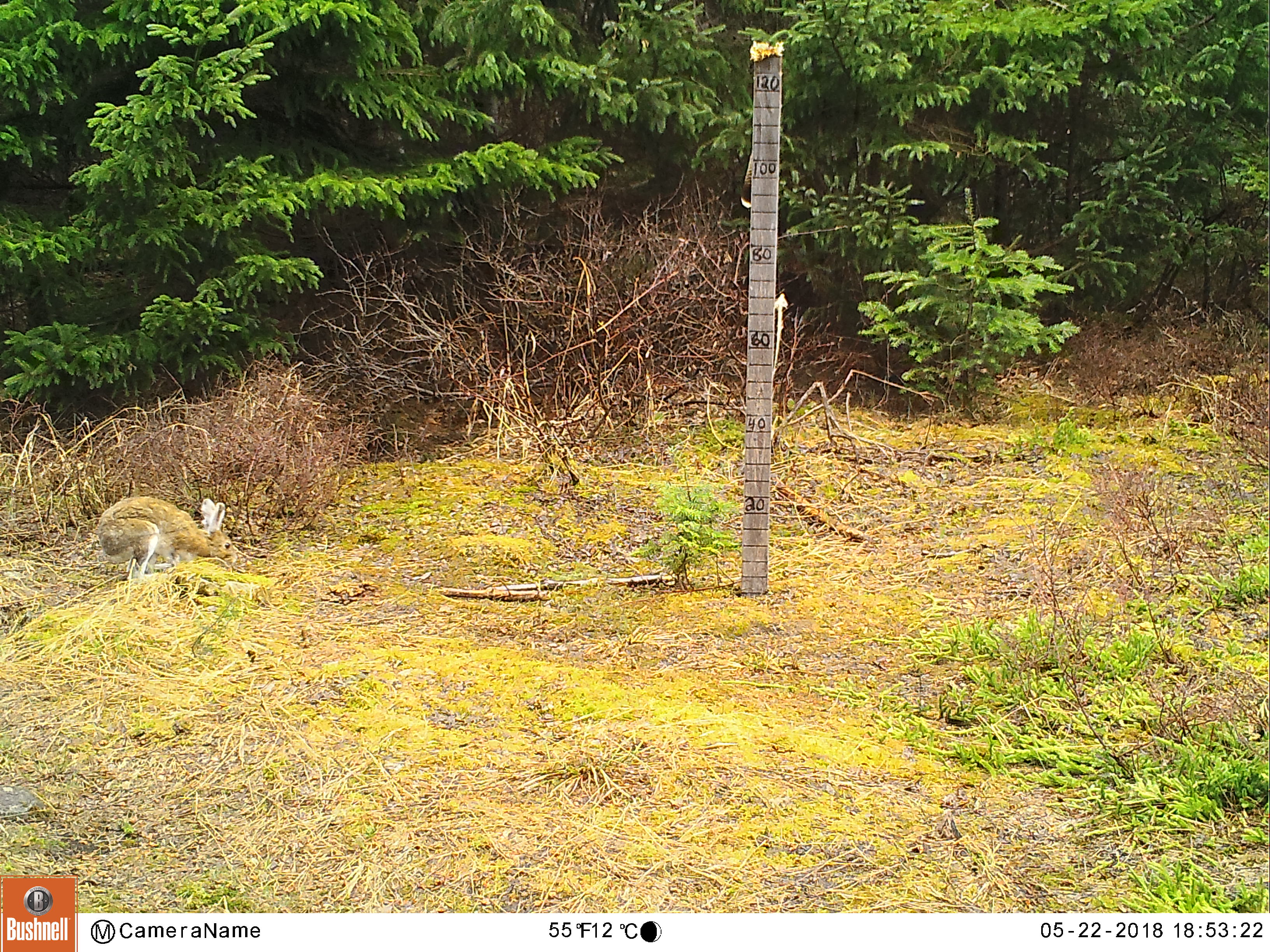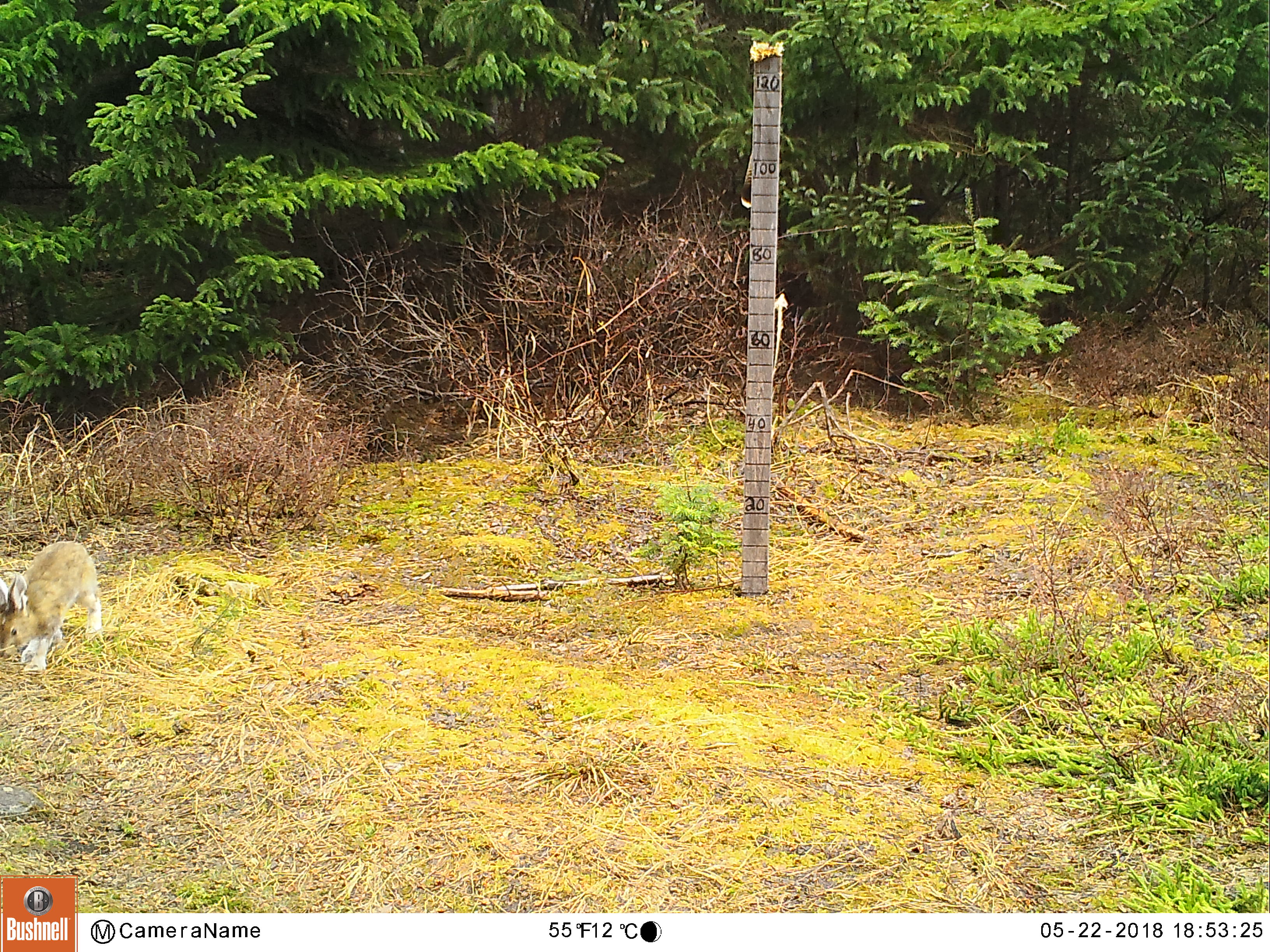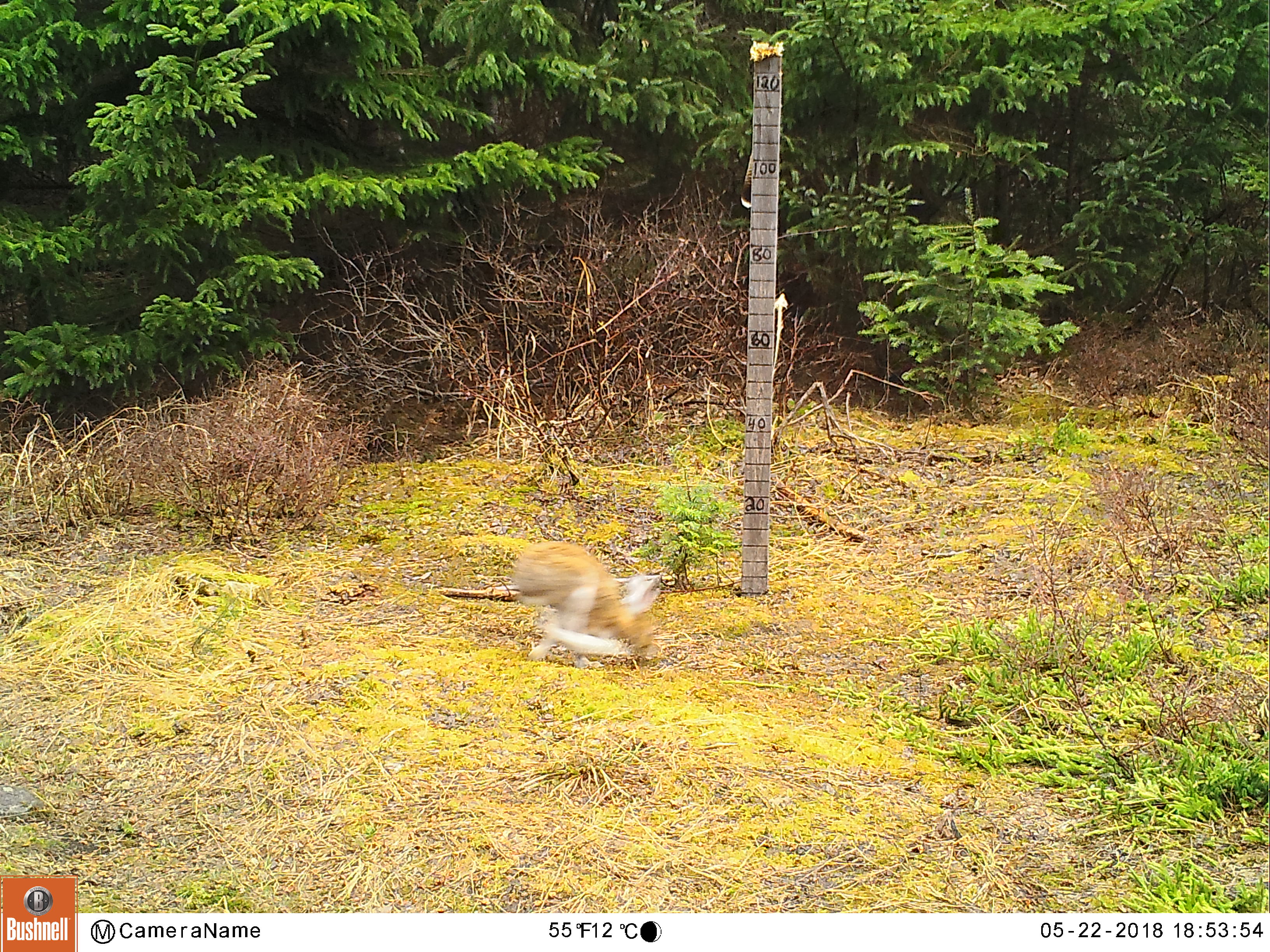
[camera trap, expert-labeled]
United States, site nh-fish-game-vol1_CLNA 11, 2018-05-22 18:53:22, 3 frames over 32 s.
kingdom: Animalia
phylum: Chordata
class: Mammalia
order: Lagomorpha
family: Leporidae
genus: Lepus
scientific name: Lepus americanus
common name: snowshoe hare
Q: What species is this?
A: Snowshoe hare (Lepus americanus).